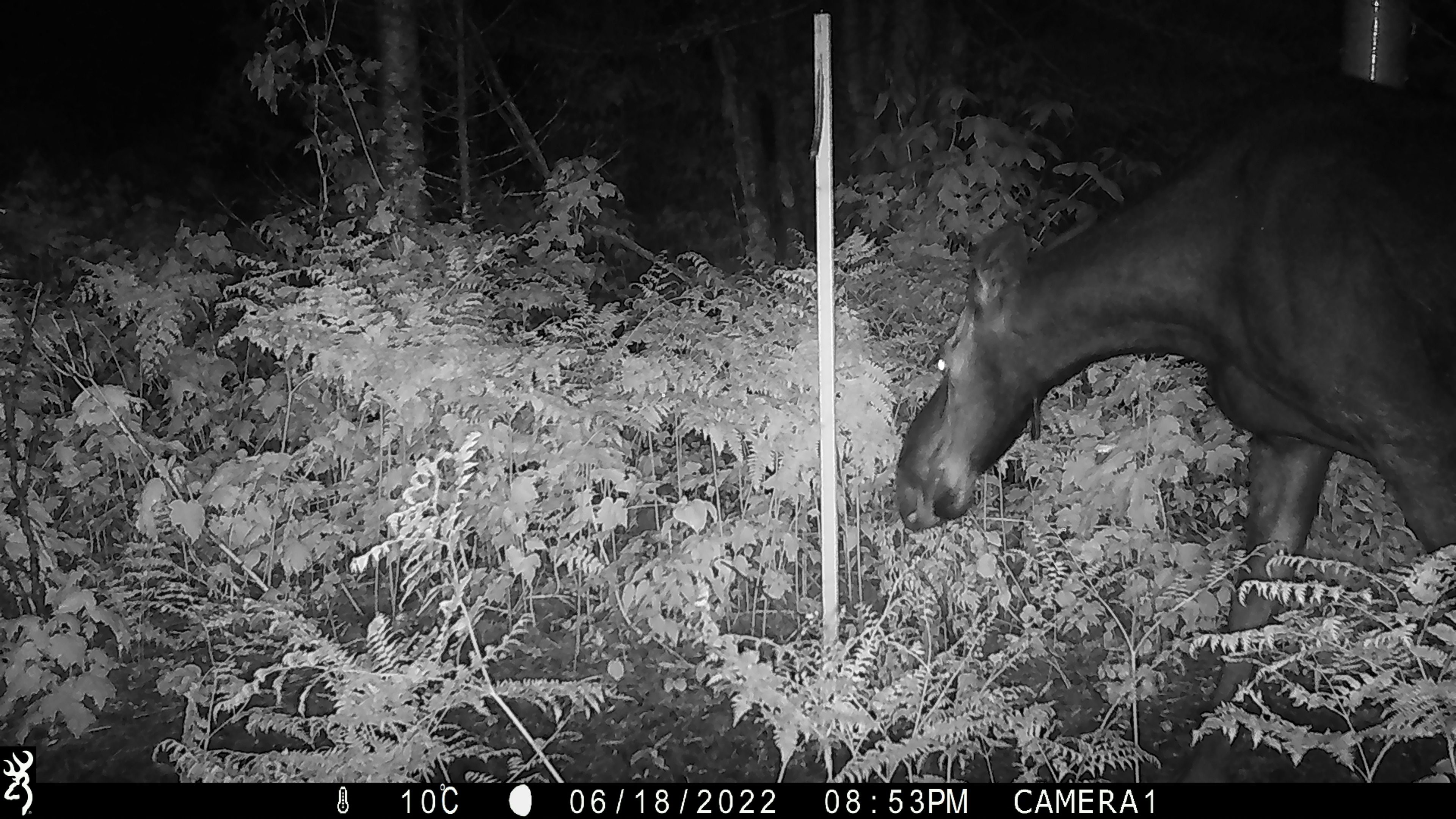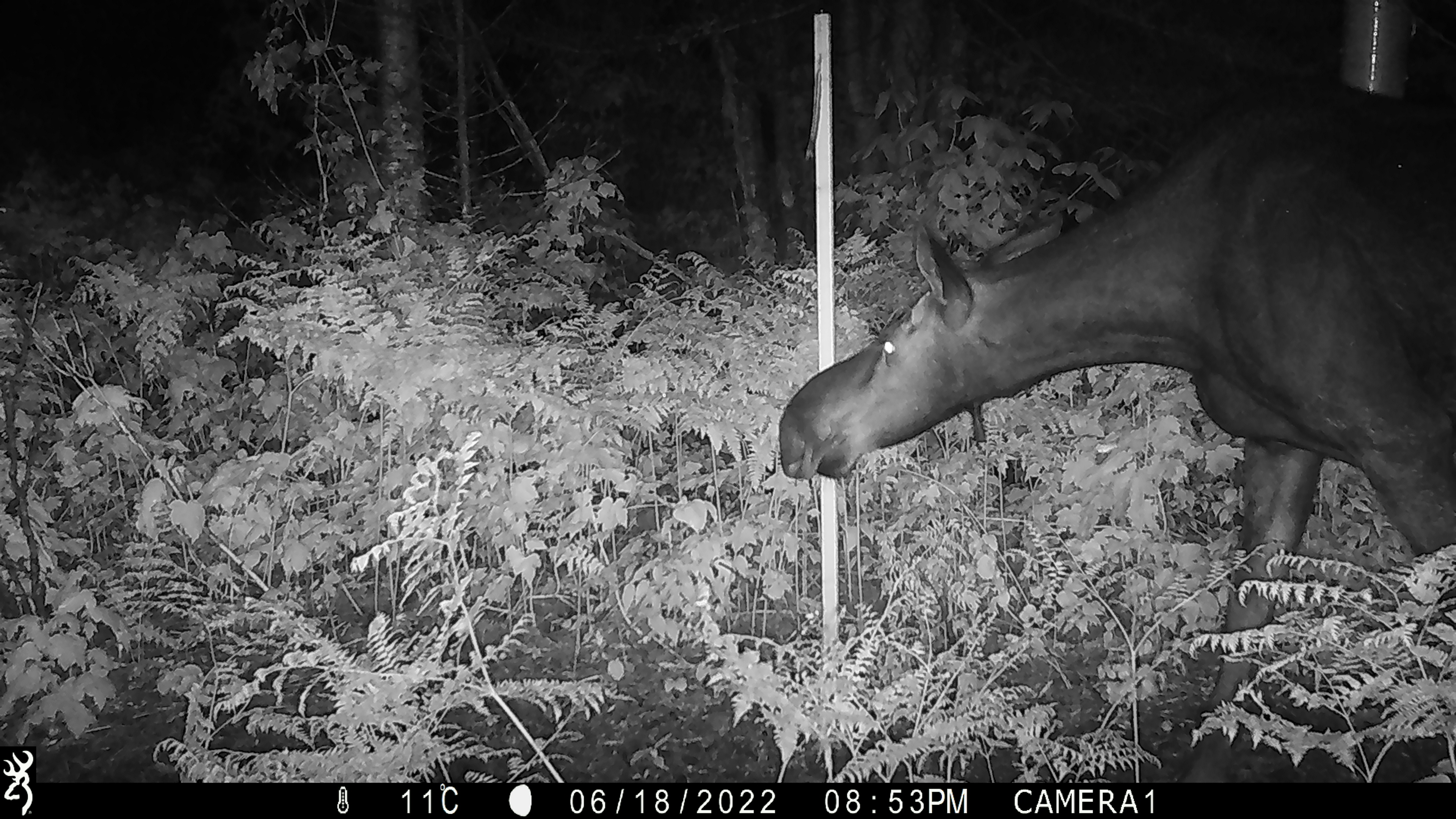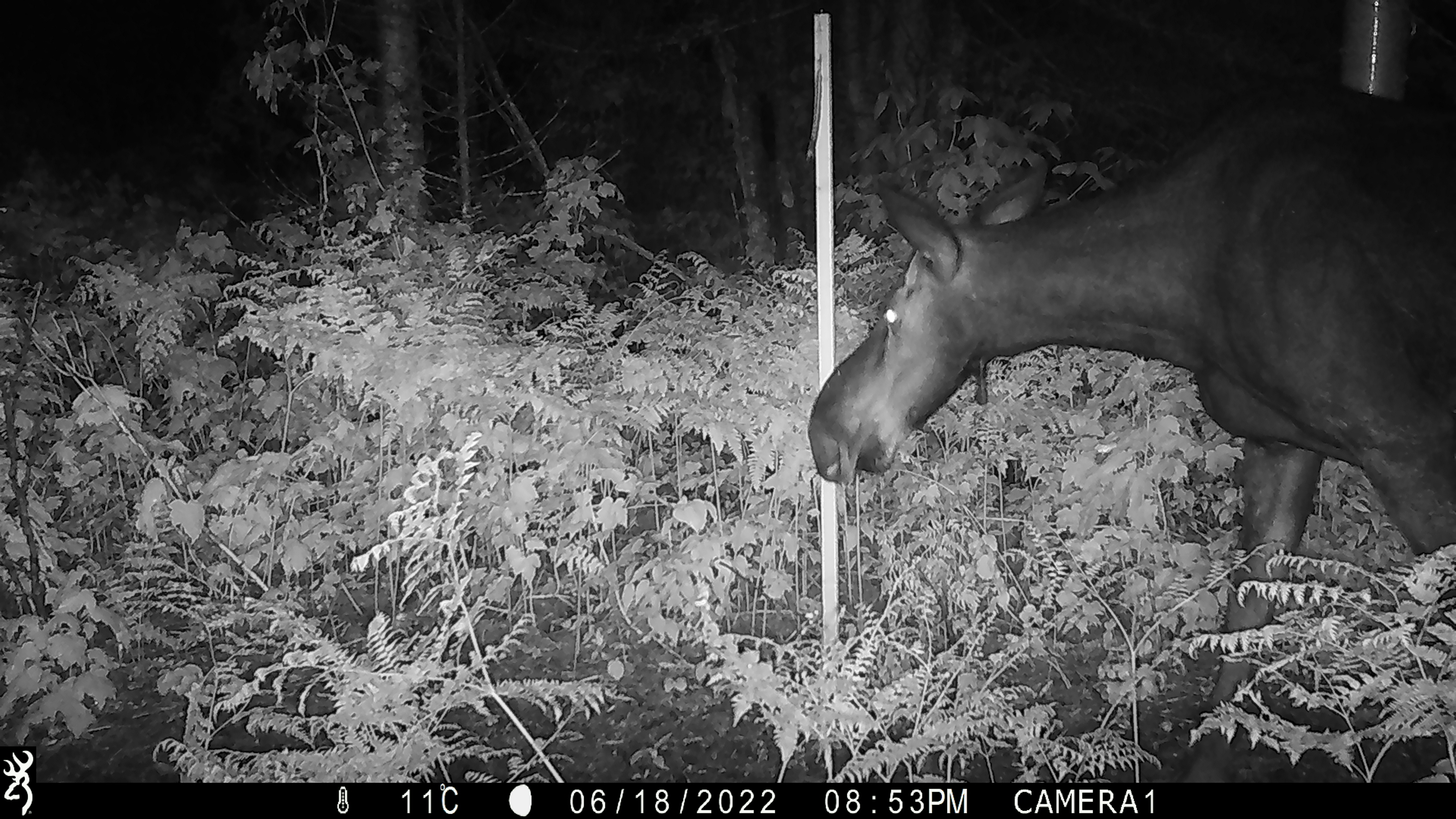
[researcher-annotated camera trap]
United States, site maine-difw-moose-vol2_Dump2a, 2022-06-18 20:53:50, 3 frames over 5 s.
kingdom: Animalia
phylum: Chordata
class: Mammalia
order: Artiodactyla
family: Cervidae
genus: Alces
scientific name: Alces alces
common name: moose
Moose (Alces alces).